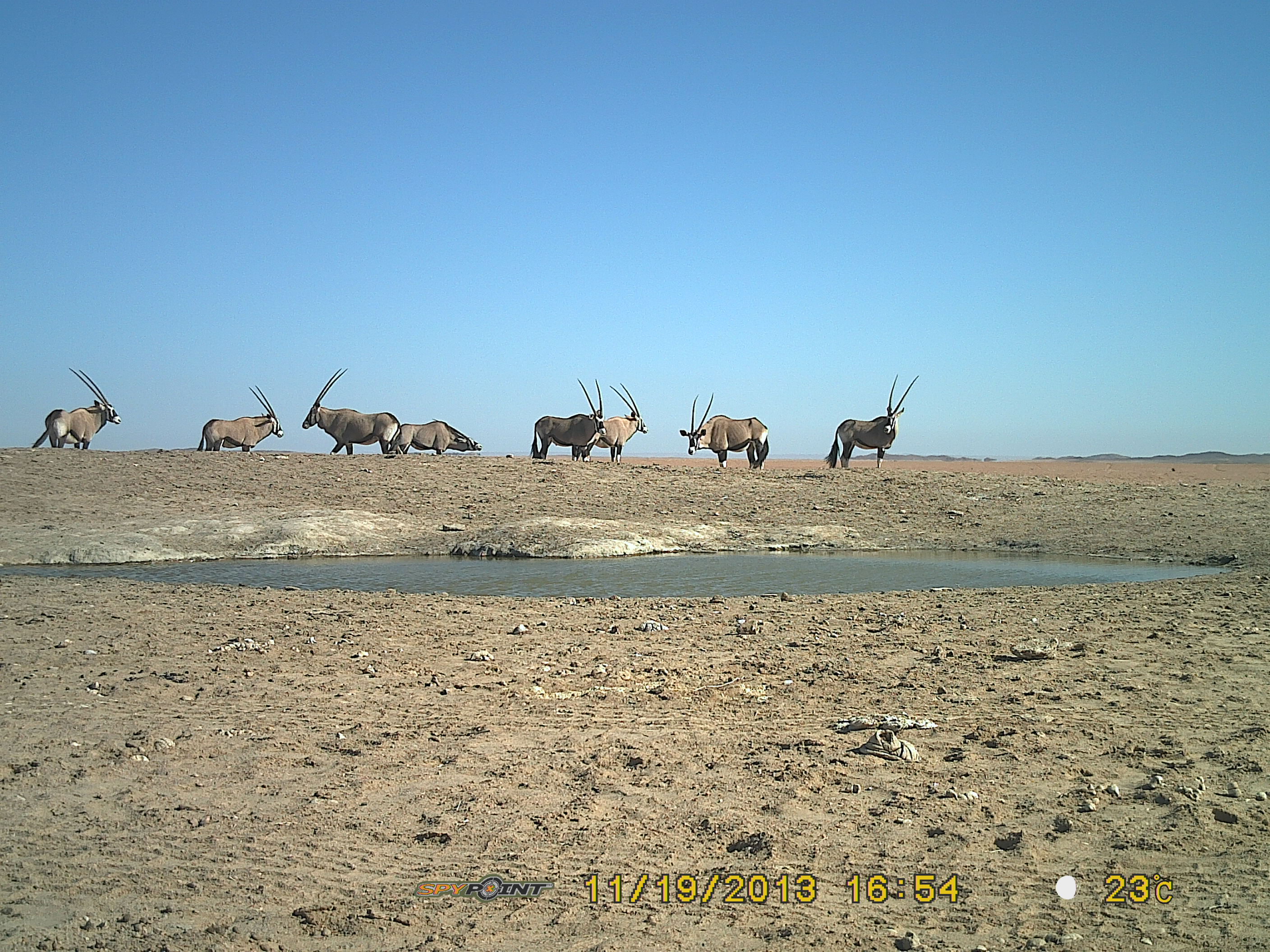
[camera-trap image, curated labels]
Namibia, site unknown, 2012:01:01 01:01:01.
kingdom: Animalia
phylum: Chordata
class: Mammalia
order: Artiodactyla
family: Bovidae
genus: Oryx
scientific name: Oryx gazella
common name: gemsbok